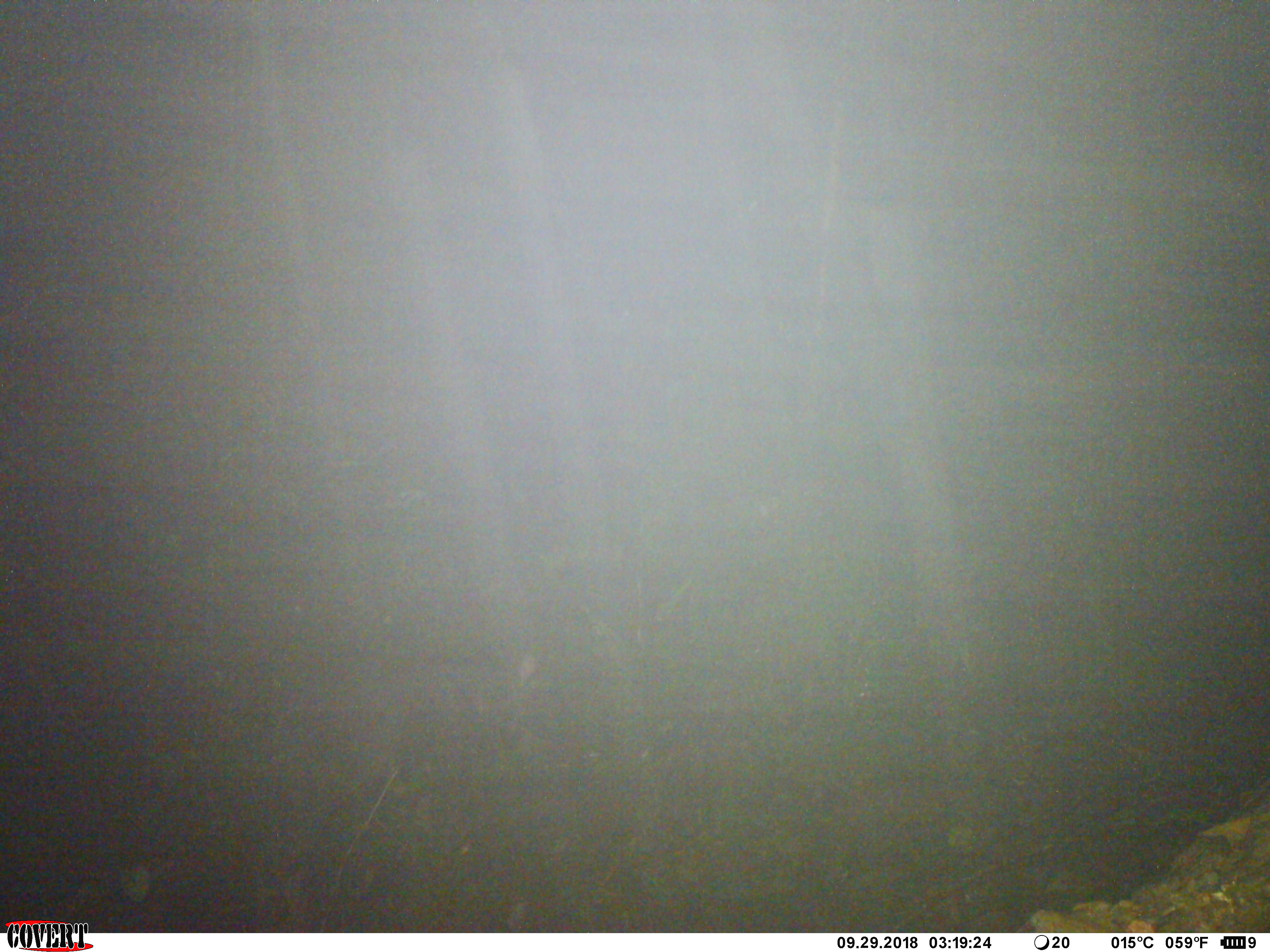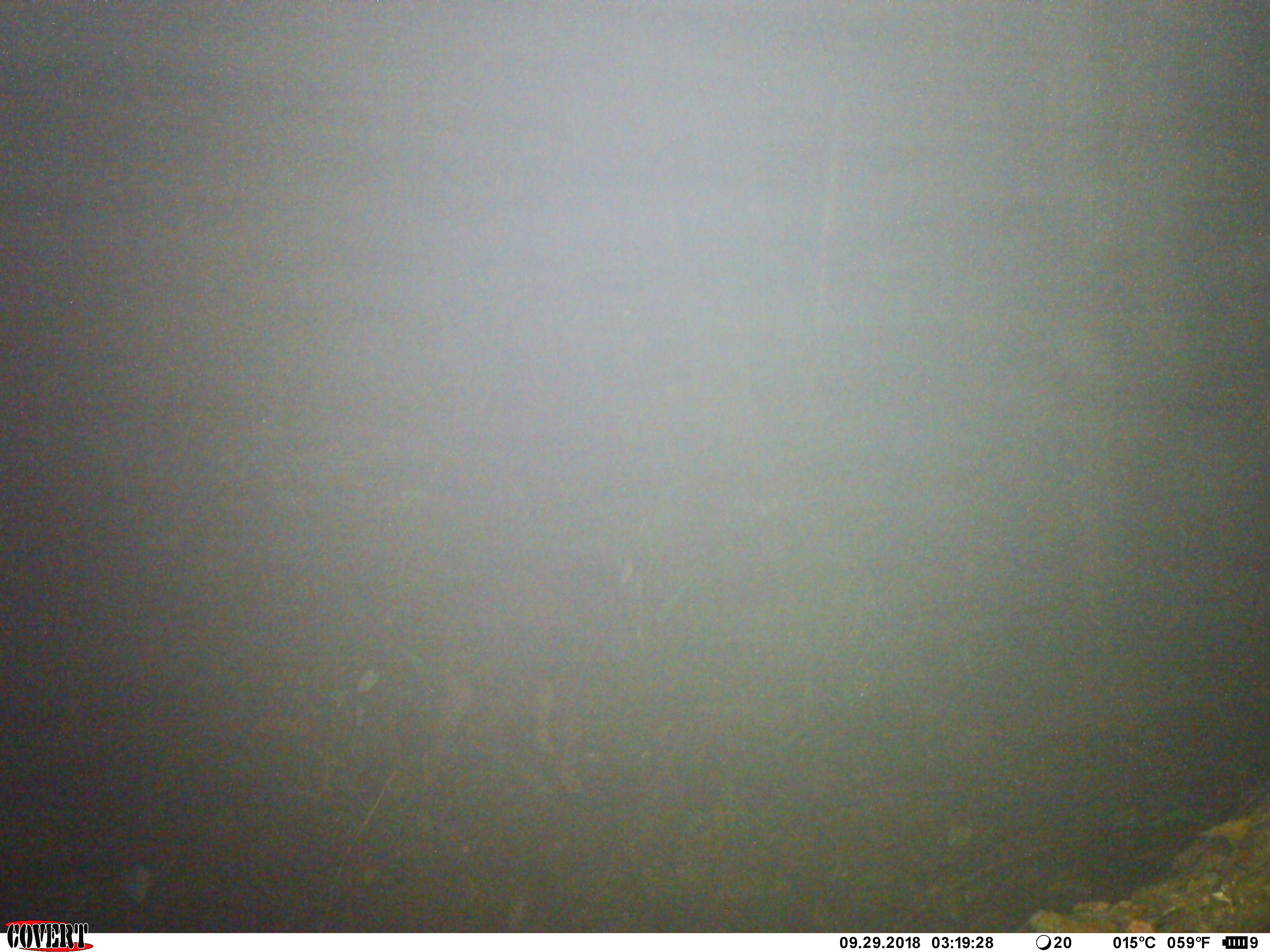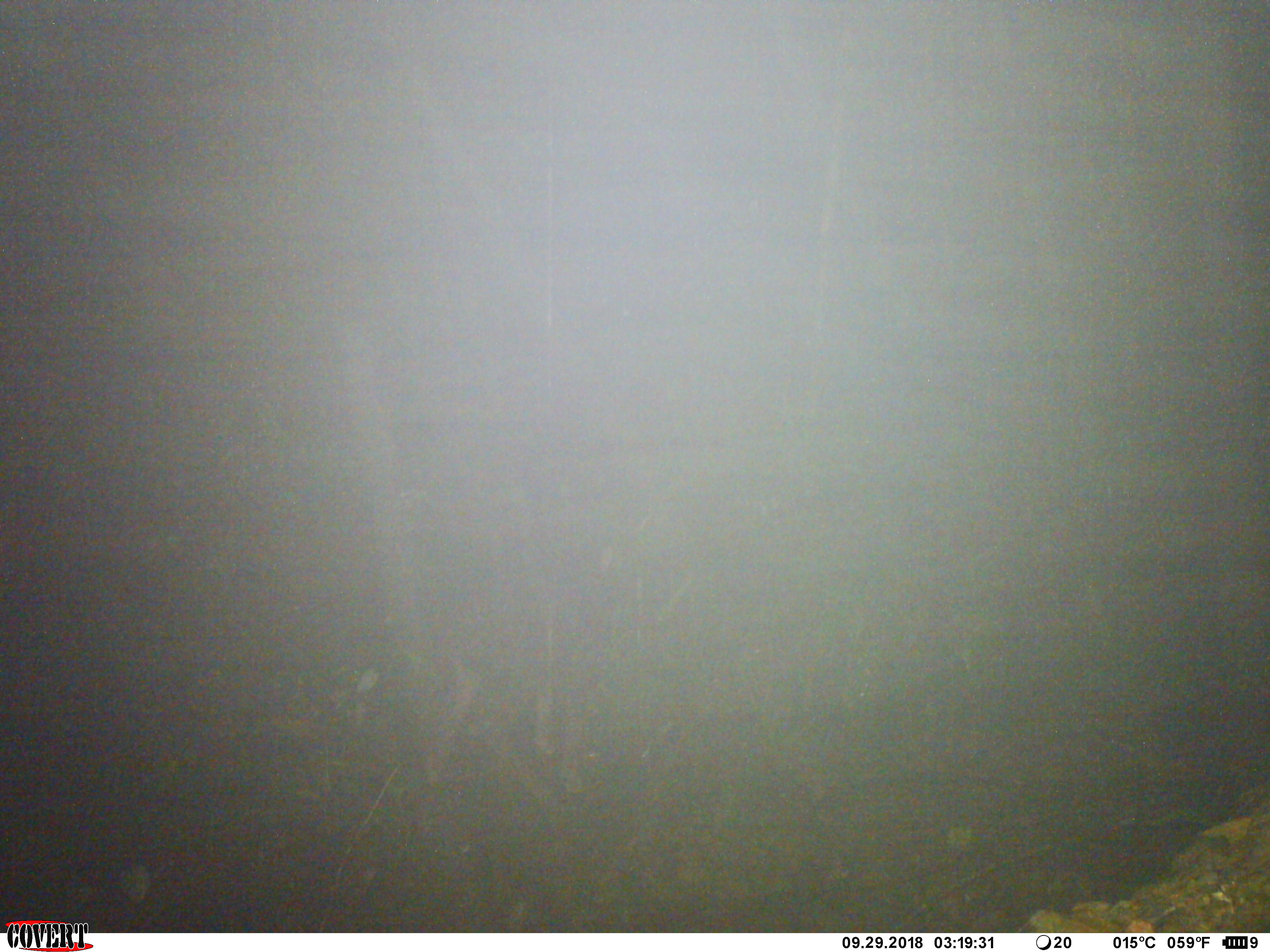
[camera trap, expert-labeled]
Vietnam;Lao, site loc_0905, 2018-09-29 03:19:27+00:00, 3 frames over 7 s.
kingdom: Animalia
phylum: Chordata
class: Mammalia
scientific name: Mammalia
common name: mammal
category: unidentified mammal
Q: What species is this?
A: Unidentified mammal (mammal) (Mammalia).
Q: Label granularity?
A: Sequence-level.